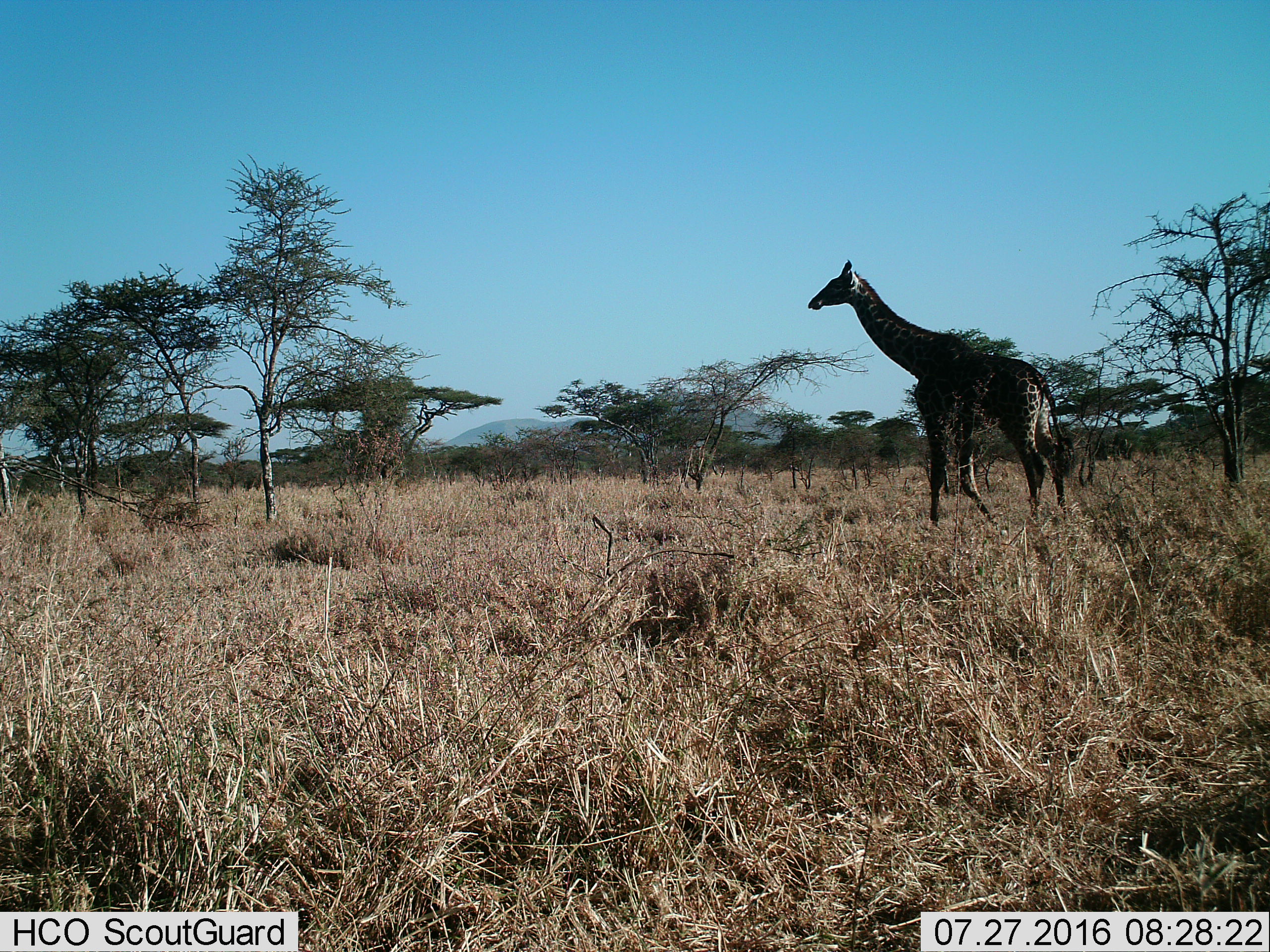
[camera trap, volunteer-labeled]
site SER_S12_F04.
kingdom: Animalia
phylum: Chordata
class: Mammalia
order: Artiodactyla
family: Giraffidae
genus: Giraffa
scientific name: Giraffa camelopardalis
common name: giraffe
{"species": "giraffe (Giraffa camelopardalis)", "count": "1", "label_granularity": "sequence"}